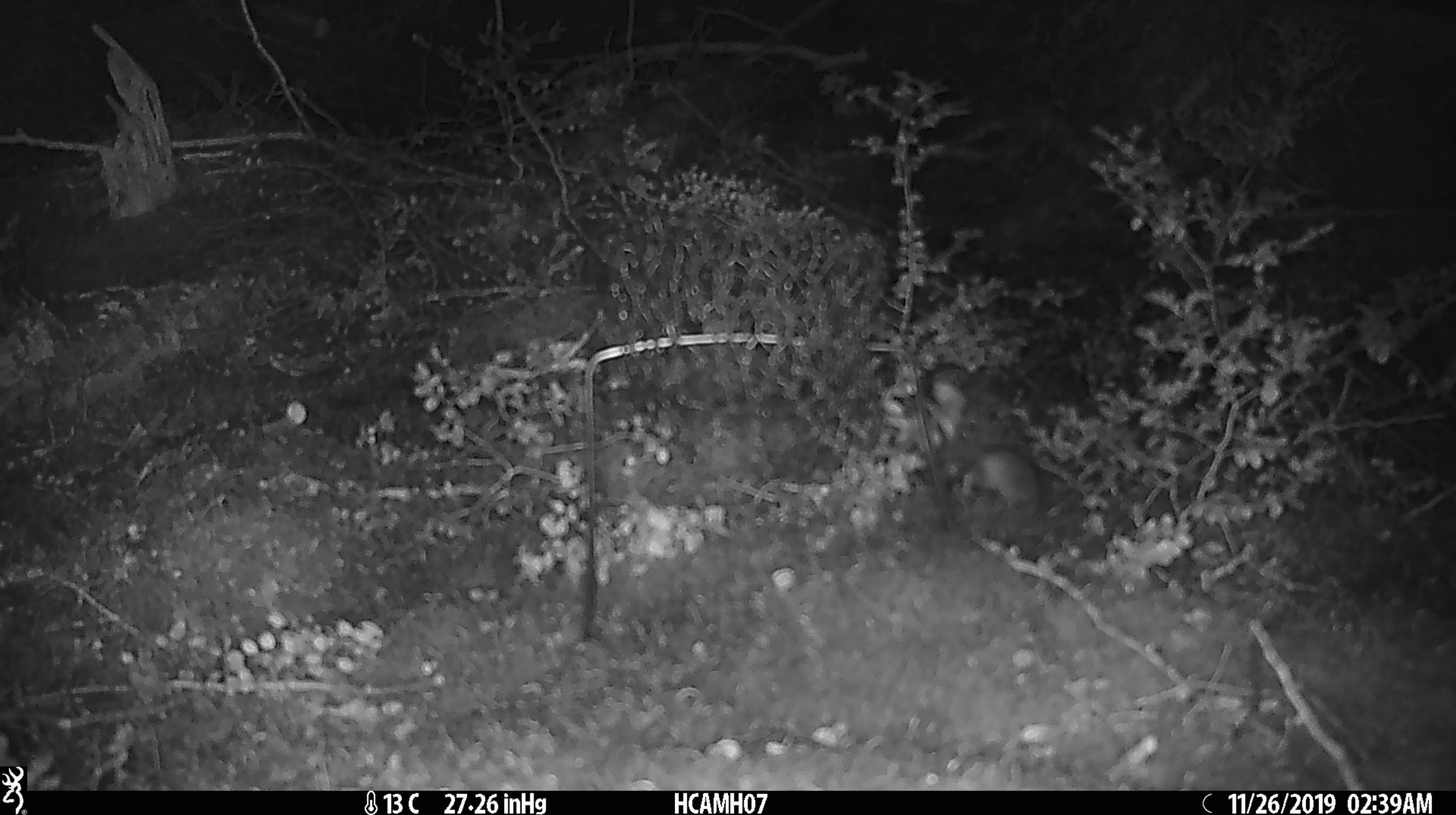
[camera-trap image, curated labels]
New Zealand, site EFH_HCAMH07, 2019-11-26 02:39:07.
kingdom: Animalia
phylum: Chordata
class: Mammalia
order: Rodentia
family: Muridae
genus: Mus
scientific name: Mus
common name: mouse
Mouse (Mus).